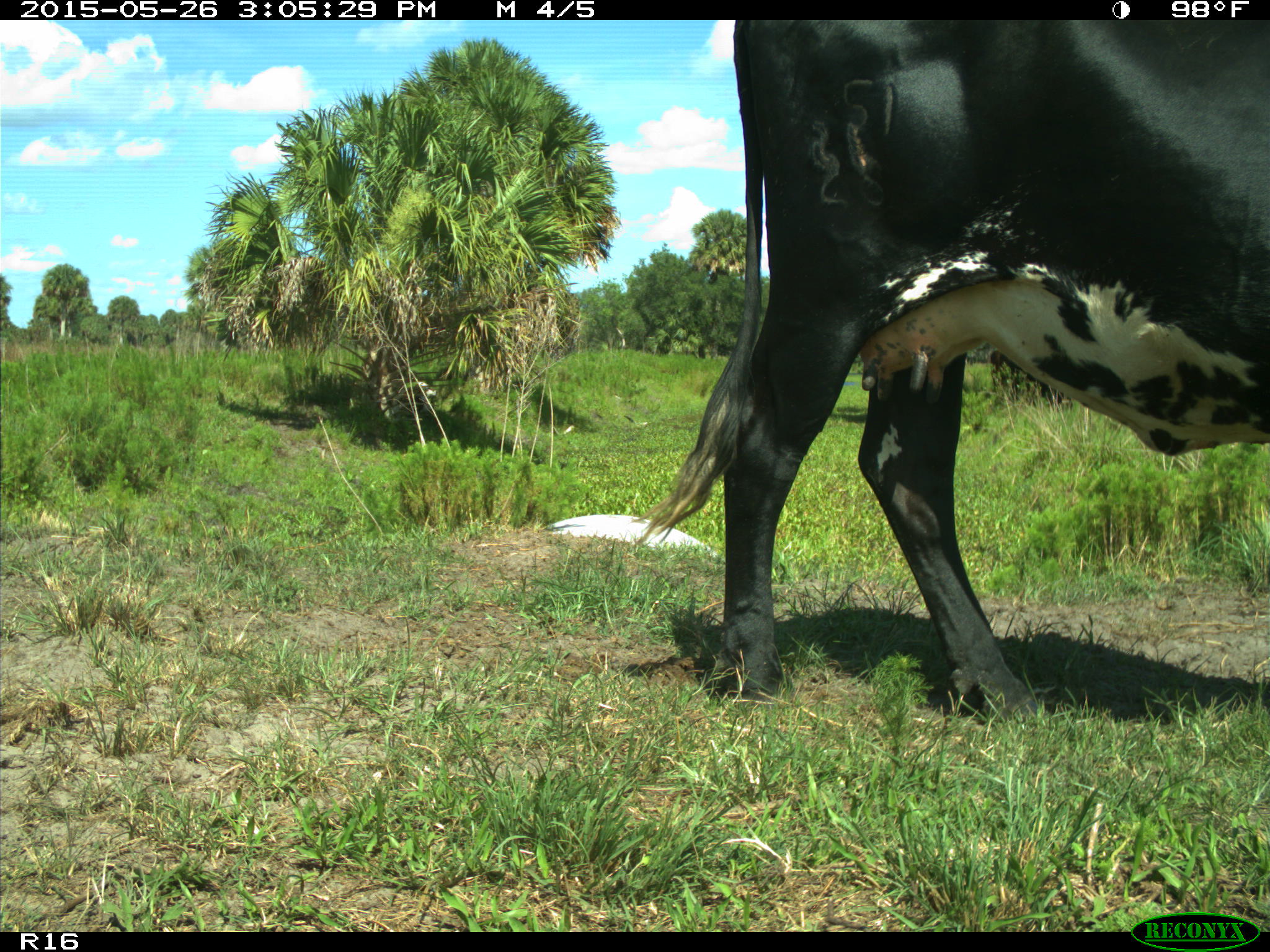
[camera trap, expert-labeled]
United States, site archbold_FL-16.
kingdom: Animalia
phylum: Chordata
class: Mammalia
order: Artiodactyla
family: Bovidae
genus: Bos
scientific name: Bos taurus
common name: domestic cow